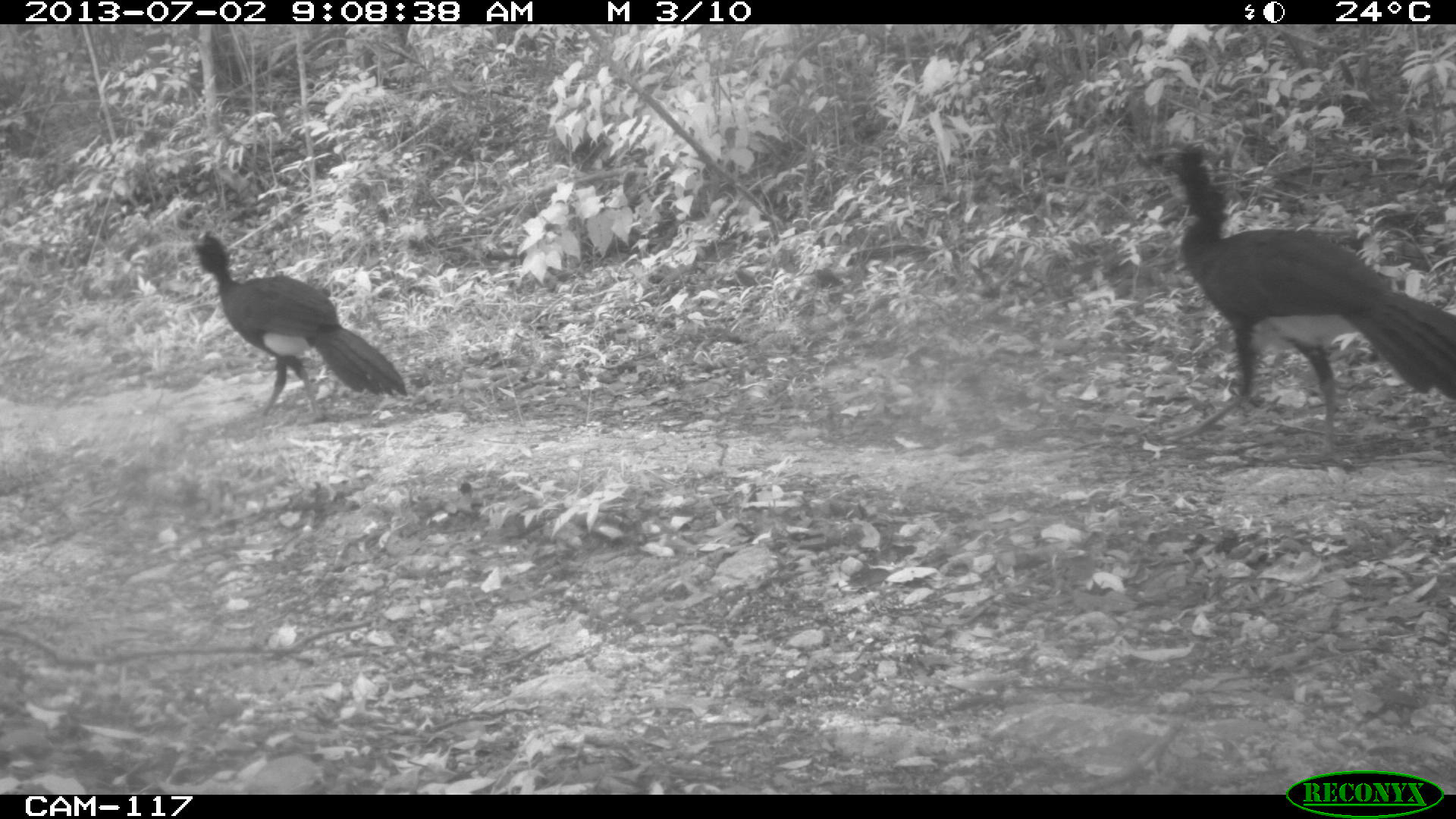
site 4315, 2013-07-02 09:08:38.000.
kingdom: Animalia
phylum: Chordata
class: Aves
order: Galliformes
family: Cracidae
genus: Crax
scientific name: Crax rubra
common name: great curassow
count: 3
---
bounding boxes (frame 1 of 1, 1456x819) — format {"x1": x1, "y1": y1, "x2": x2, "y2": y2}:
crax rubra: {"x1": 1144, "y1": 142, "x2": 1456, "y2": 444}; {"x1": 171, "y1": 228, "x2": 406, "y2": 422}